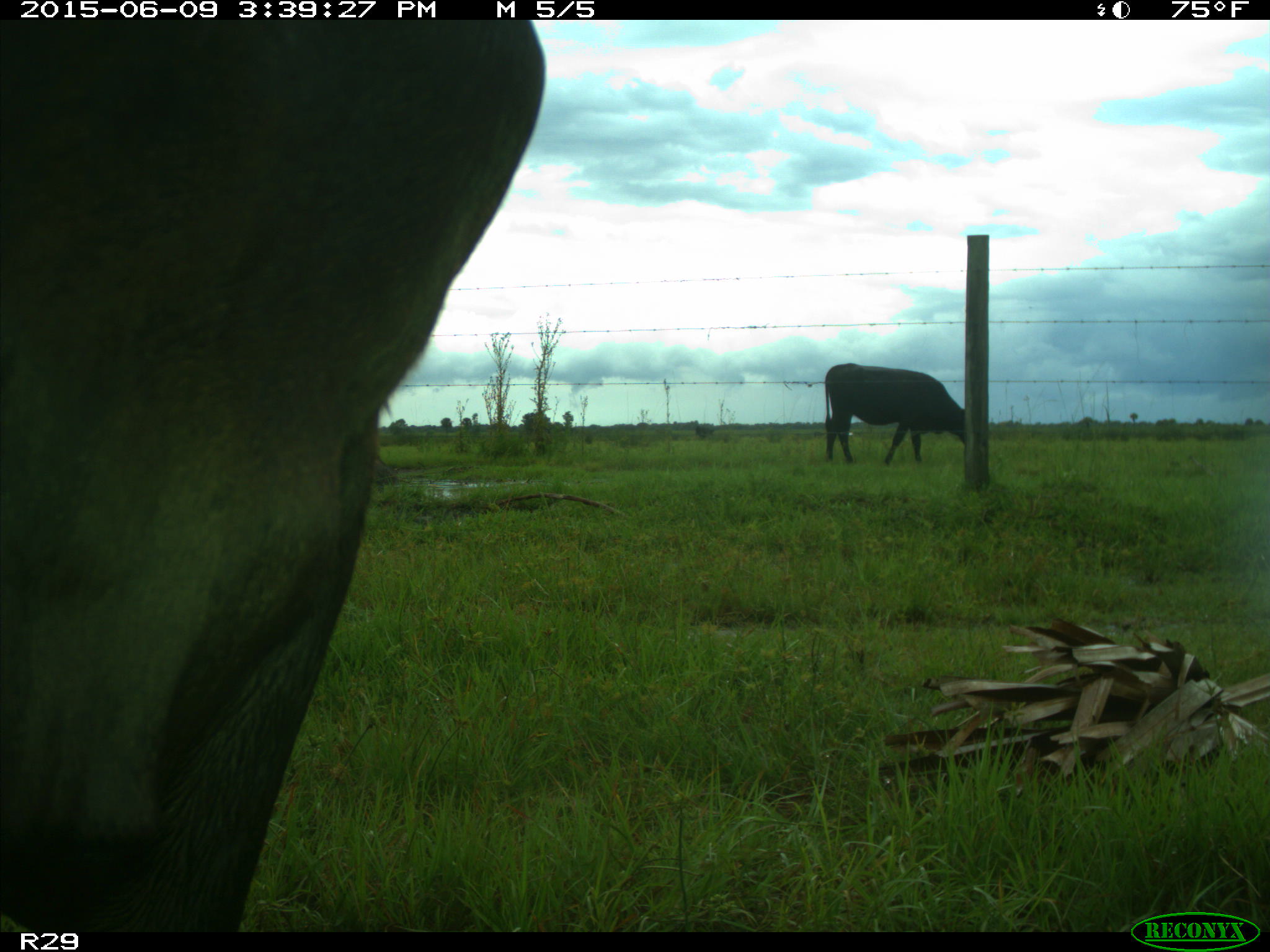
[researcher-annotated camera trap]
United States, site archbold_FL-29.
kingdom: Animalia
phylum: Chordata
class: Mammalia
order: Artiodactyla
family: Bovidae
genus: Bos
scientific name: Bos taurus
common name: domestic cow